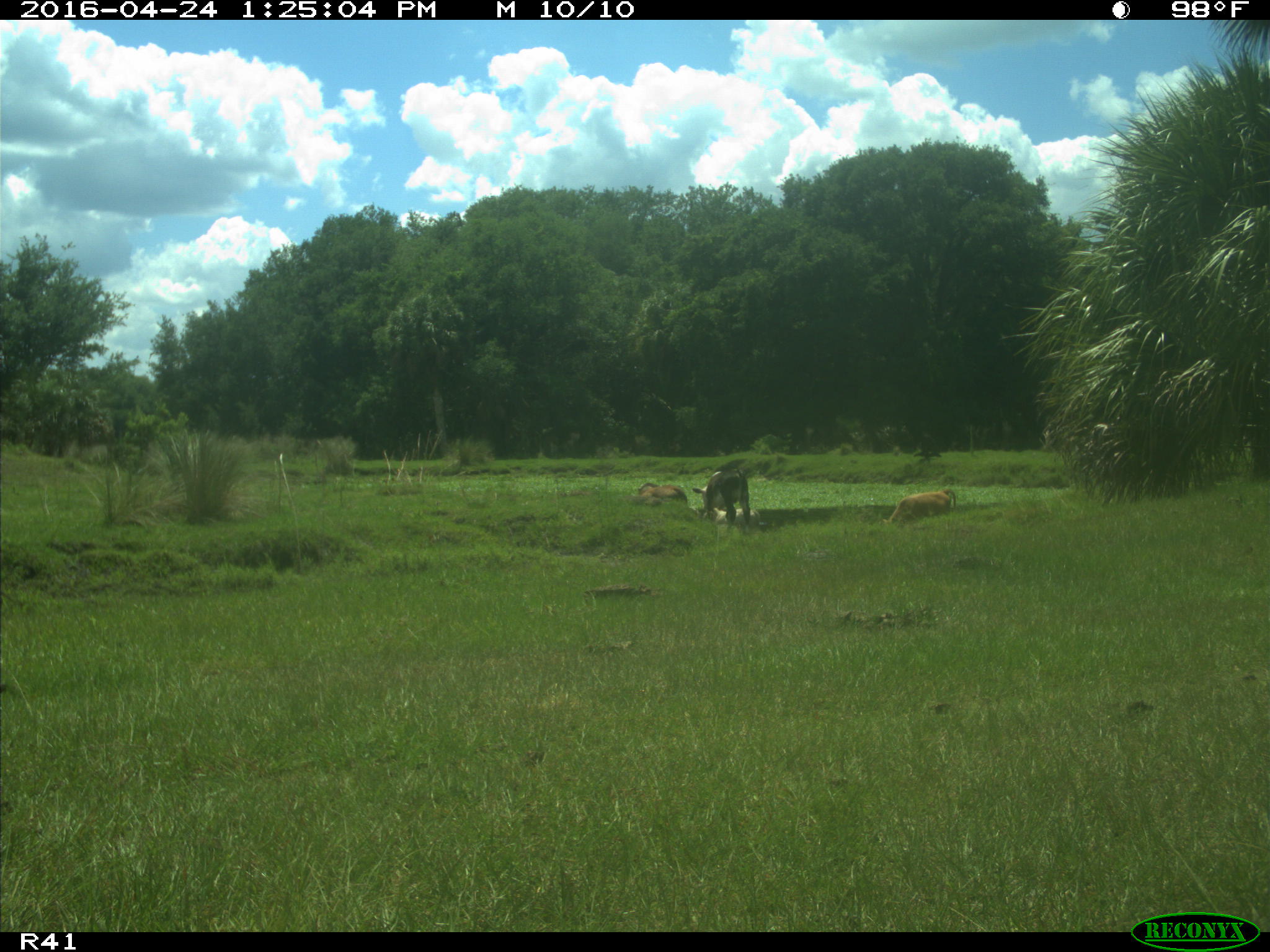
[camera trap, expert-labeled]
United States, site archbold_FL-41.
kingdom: Animalia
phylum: Chordata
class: Mammalia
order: Artiodactyla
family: Bovidae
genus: Bos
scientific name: Bos taurus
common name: domestic cow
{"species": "Bos taurus (domestic cow)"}